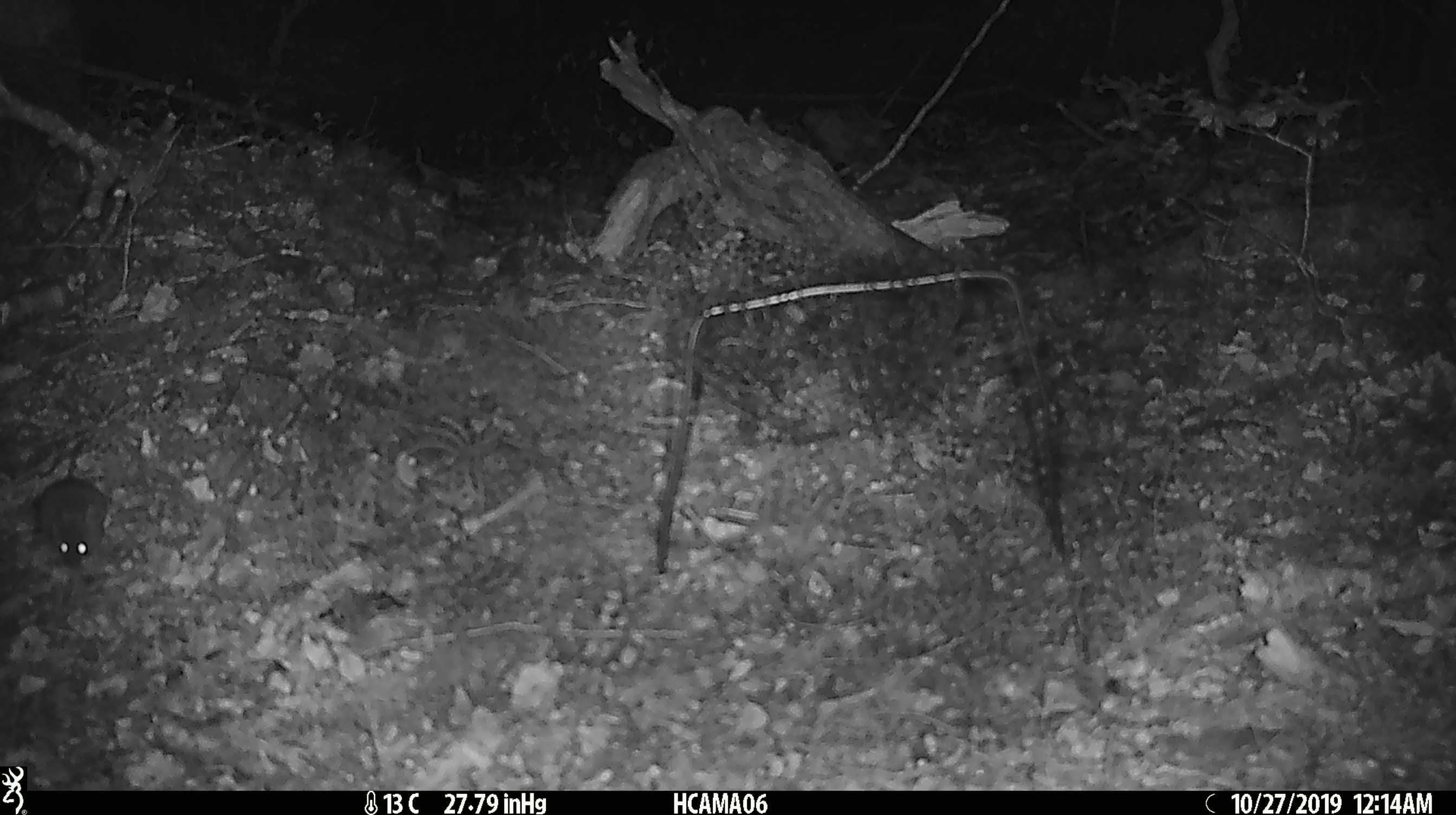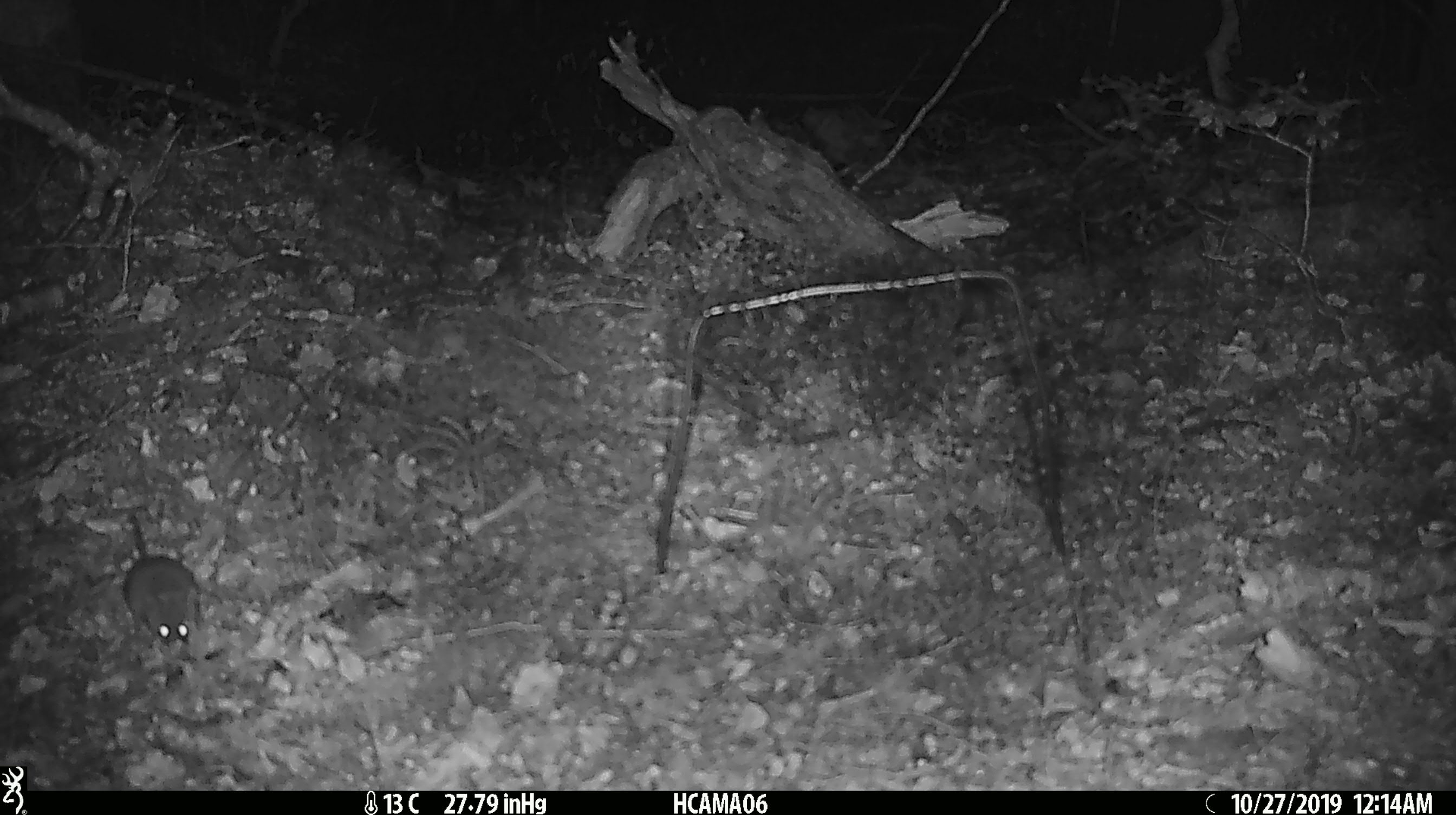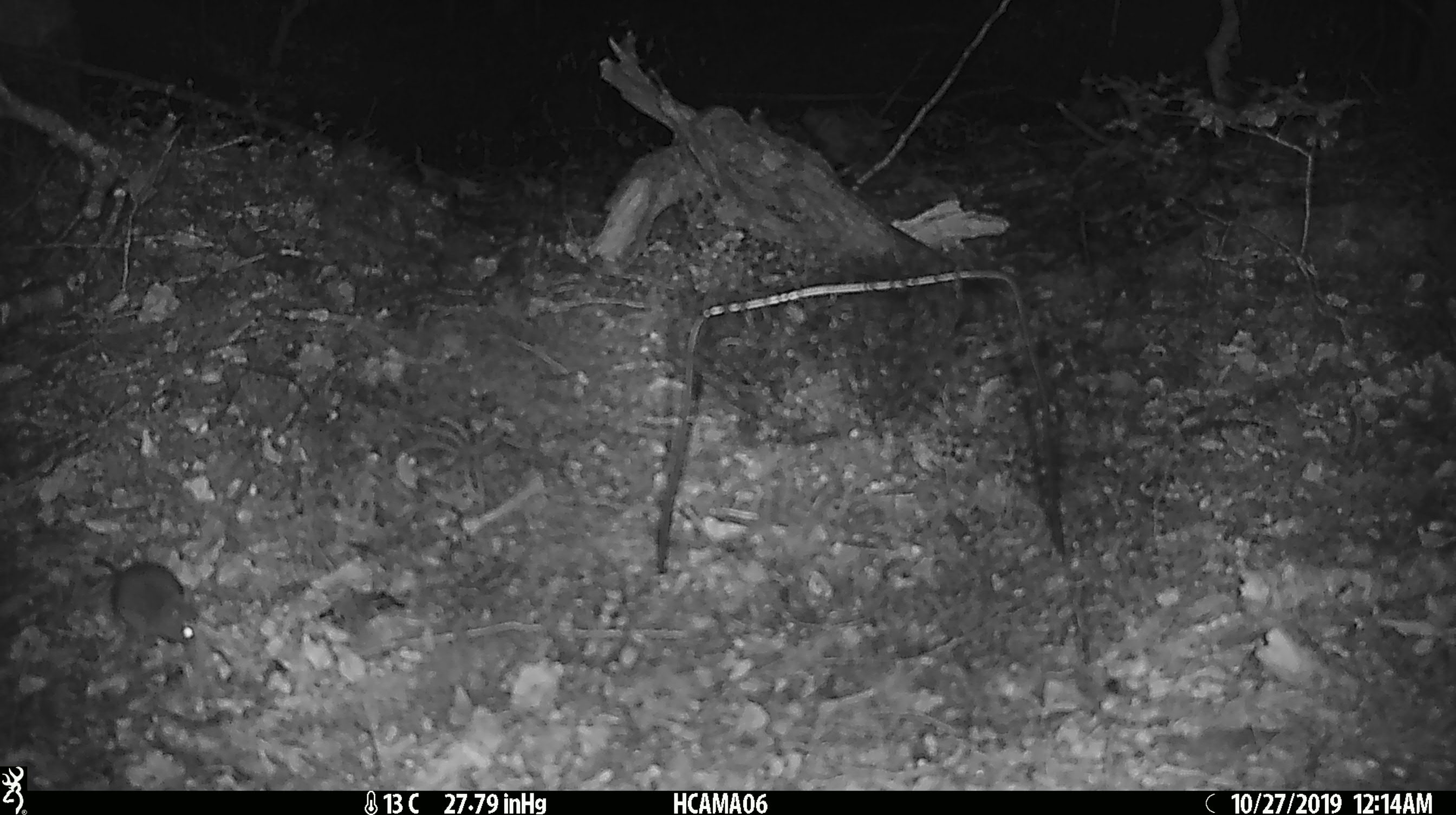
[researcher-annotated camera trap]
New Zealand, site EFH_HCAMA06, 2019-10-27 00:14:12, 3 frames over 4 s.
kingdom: Animalia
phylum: Chordata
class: Mammalia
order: Rodentia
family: Muridae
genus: Mus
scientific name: Mus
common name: mouse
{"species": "mouse (Mus)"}